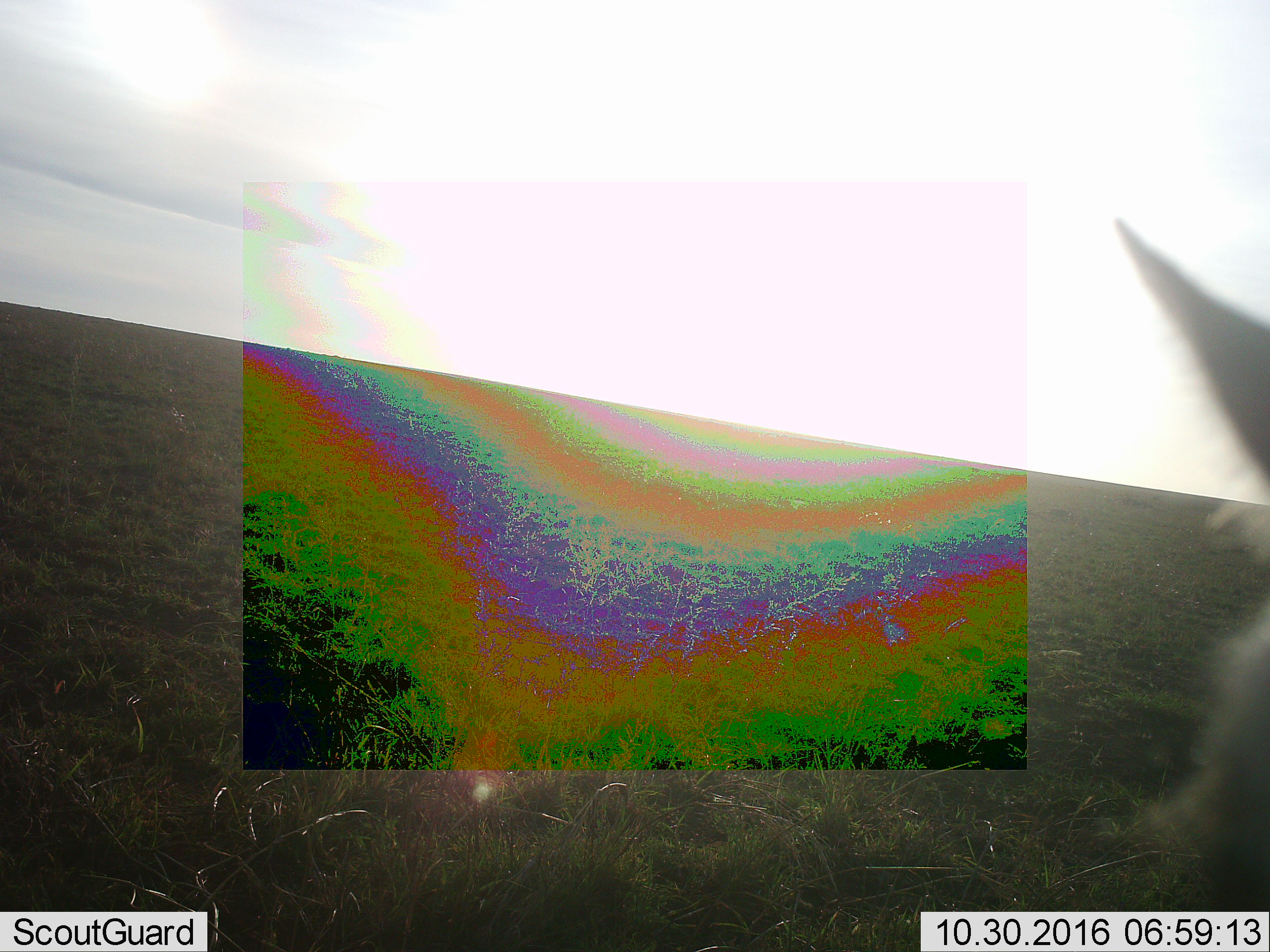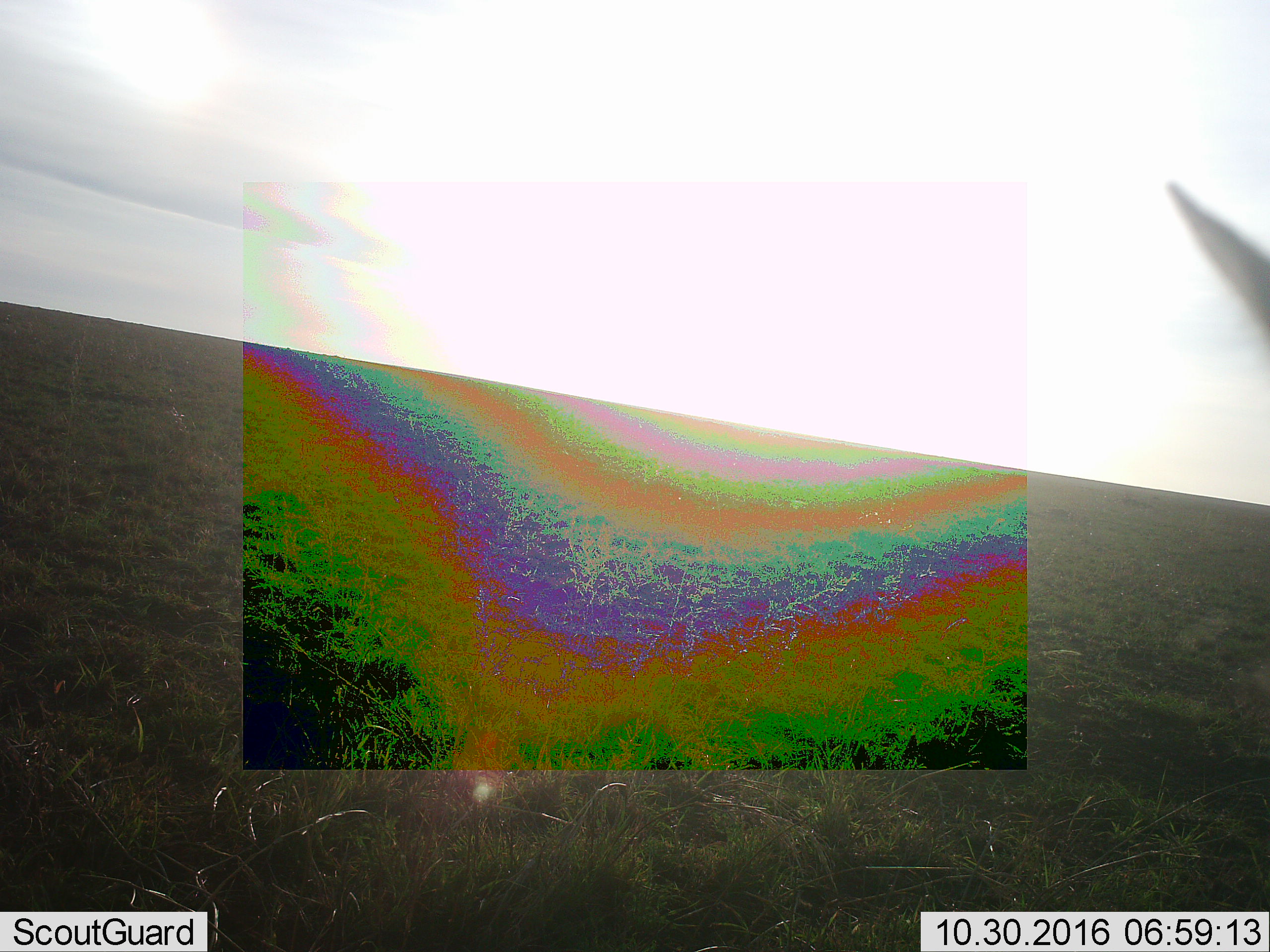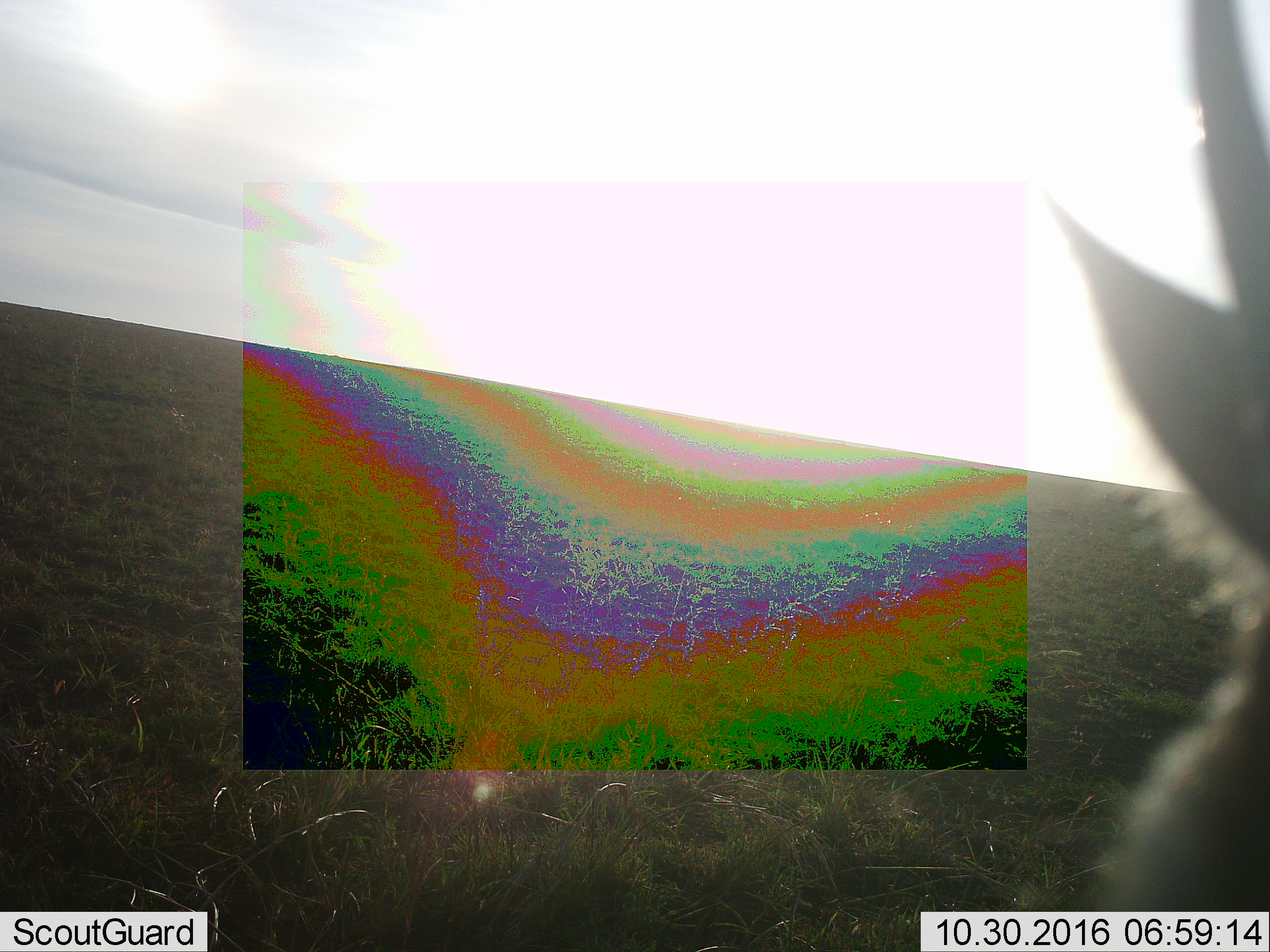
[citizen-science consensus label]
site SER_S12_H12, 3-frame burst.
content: unidentified animal